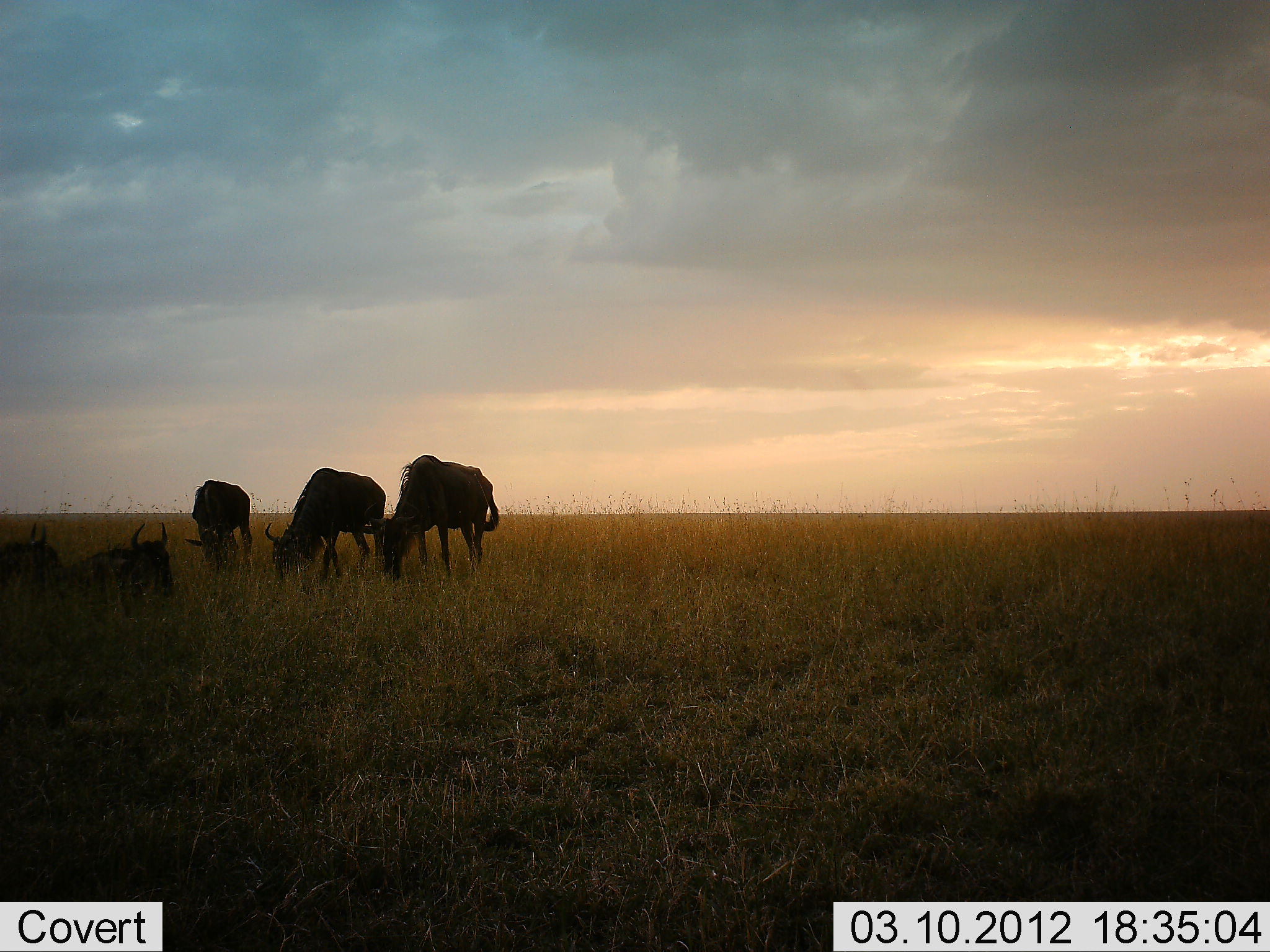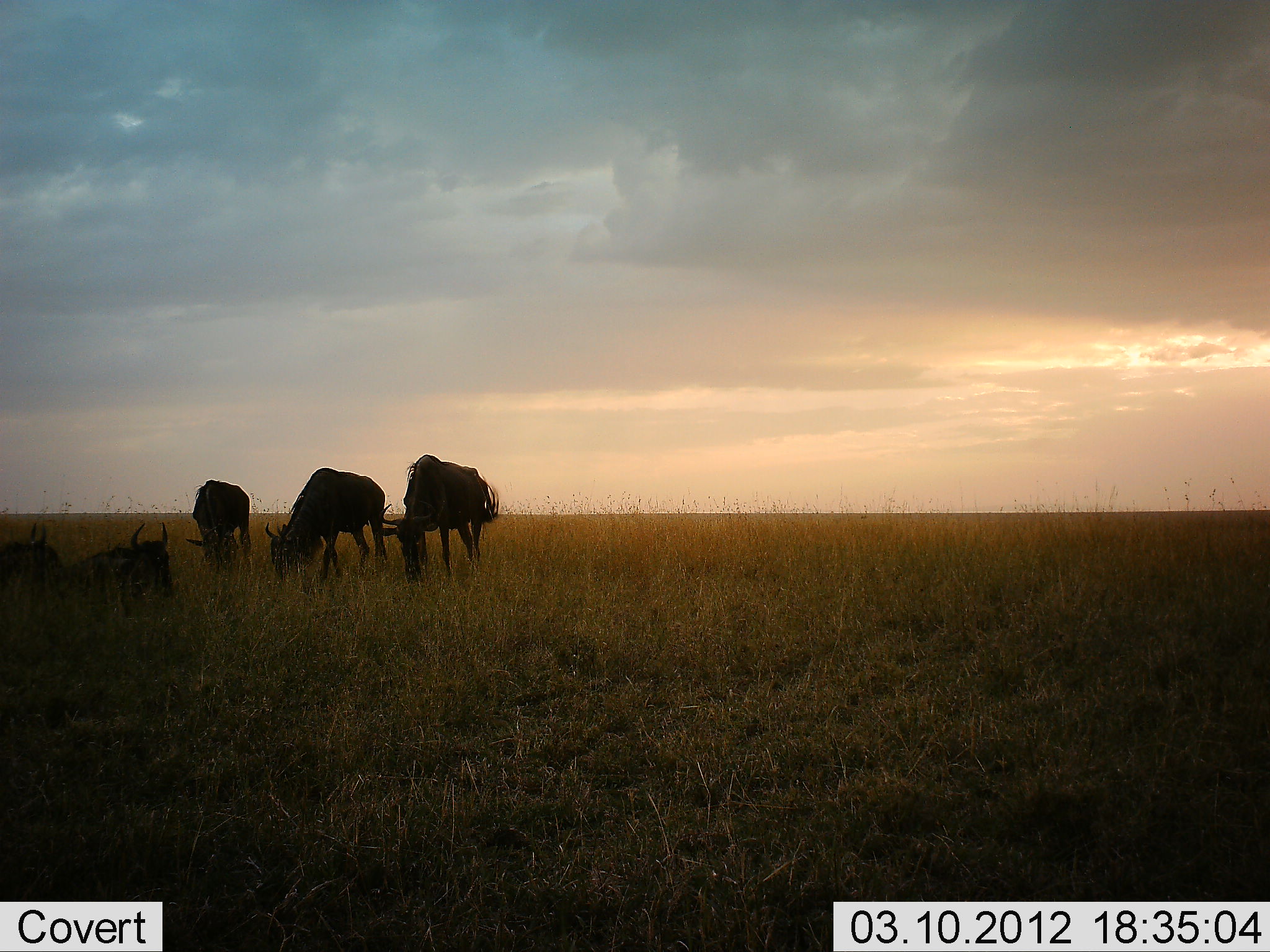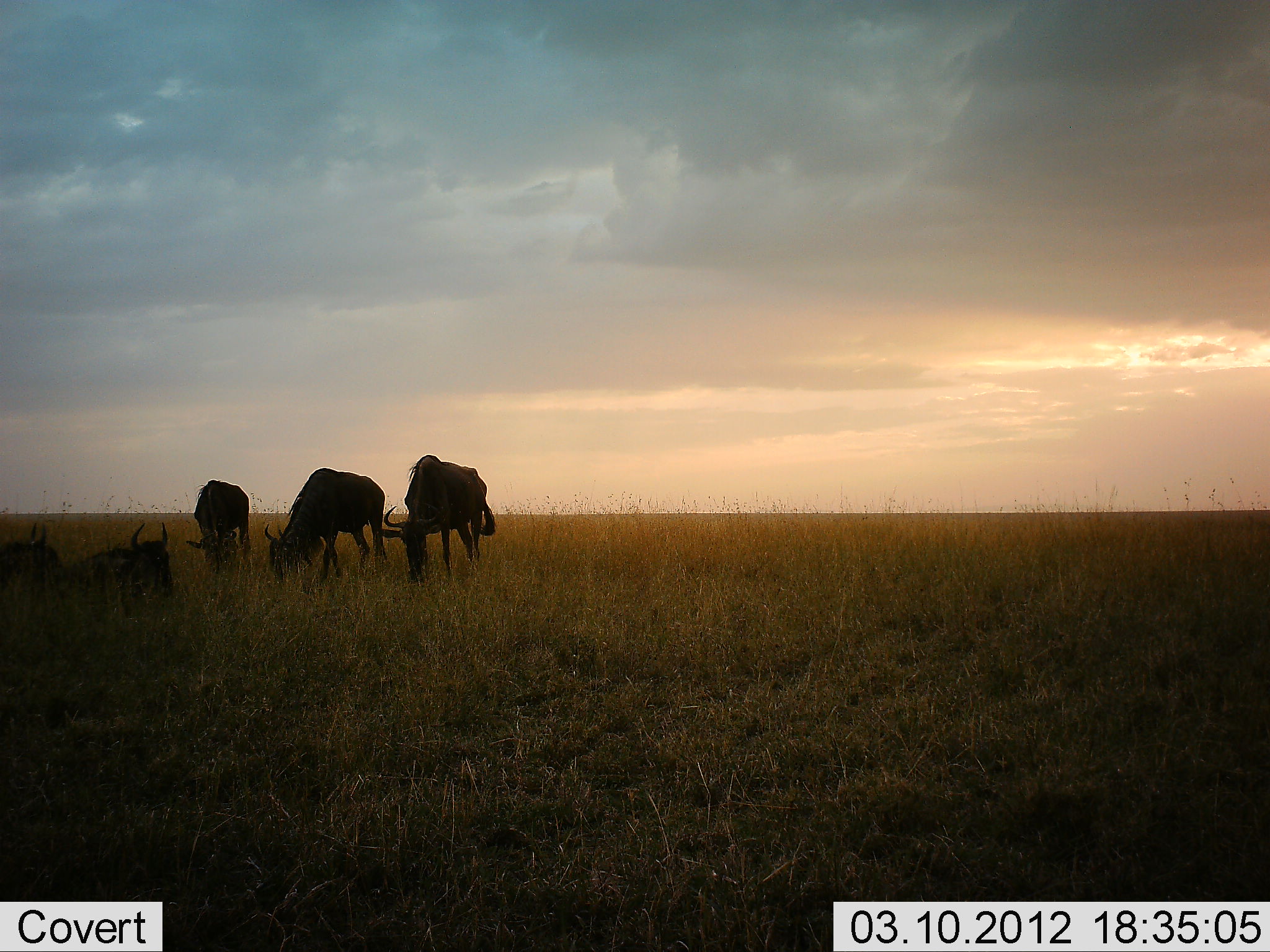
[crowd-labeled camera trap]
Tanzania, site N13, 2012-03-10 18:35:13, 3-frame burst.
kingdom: Animalia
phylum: Chordata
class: Mammalia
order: Artiodactyla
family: Bovidae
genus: Connochaetes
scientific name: Connochaetes taurinus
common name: blue wildebeest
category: wildebeest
Wildebeest (blue wildebeest) (Connochaetes taurinus), count 5. Behavior (volunteer vote fractions): standing 28%, resting 83%, moving 6%, interacting 0%. Young present (vote fraction): 6%. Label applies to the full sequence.